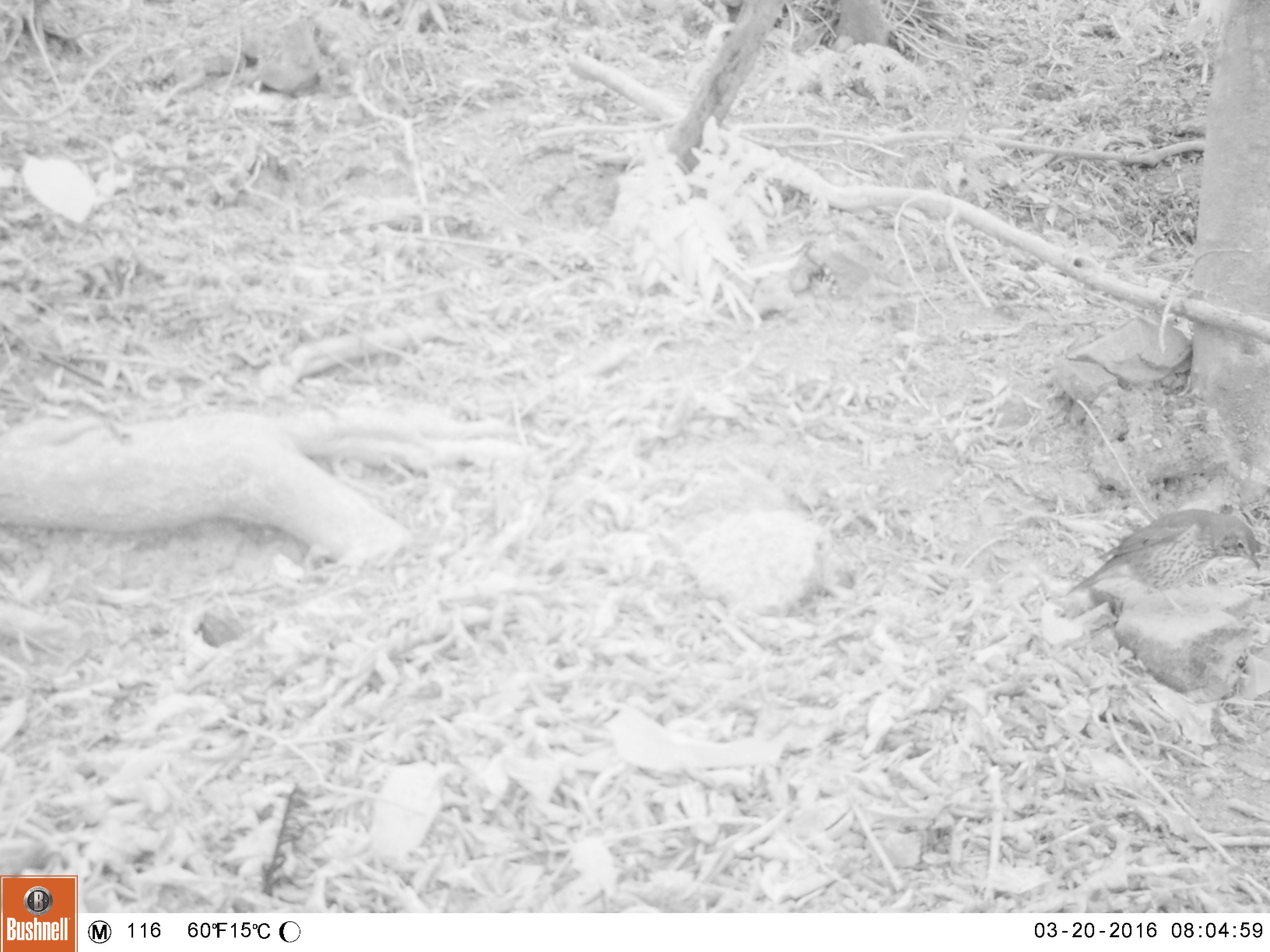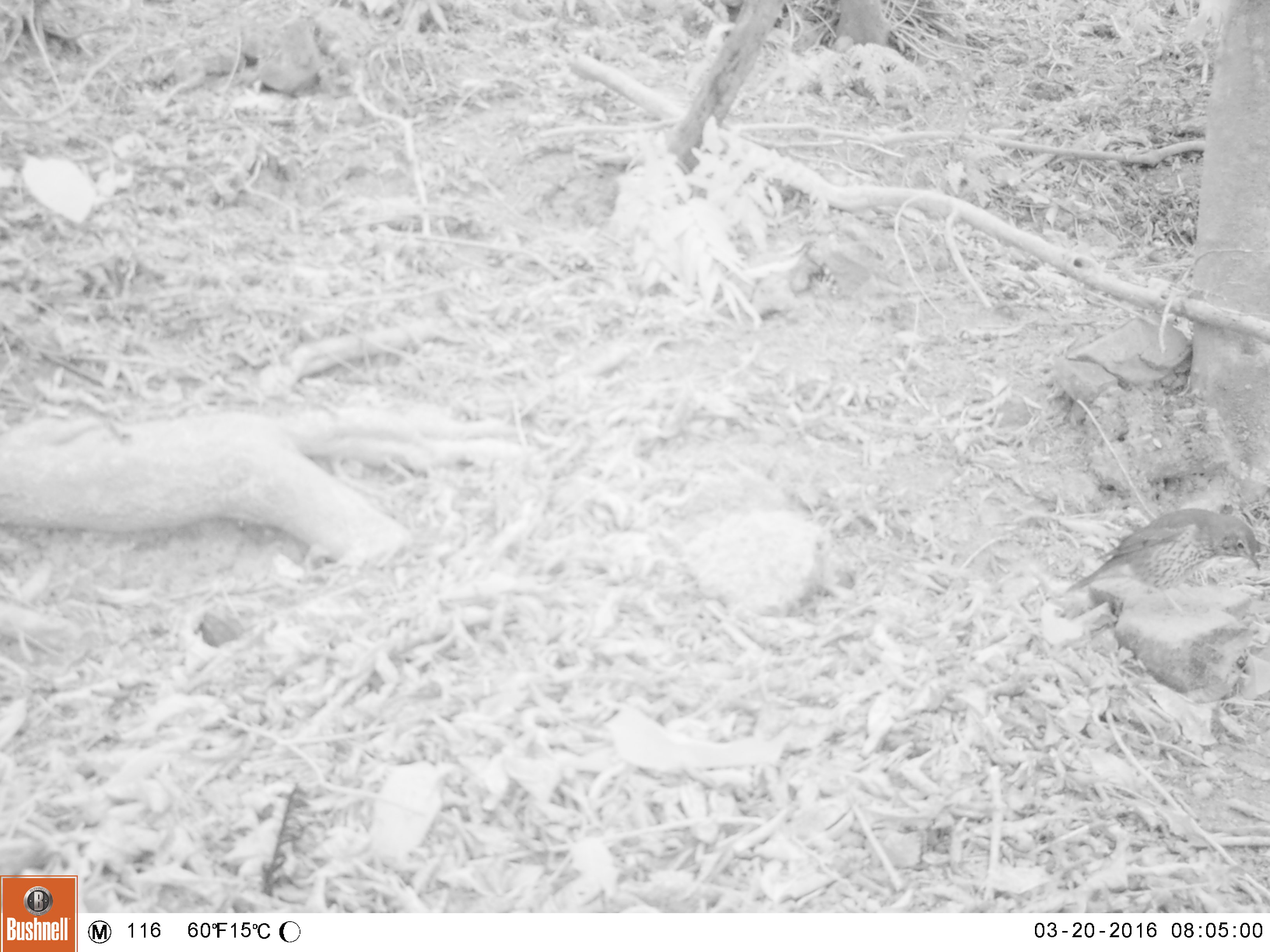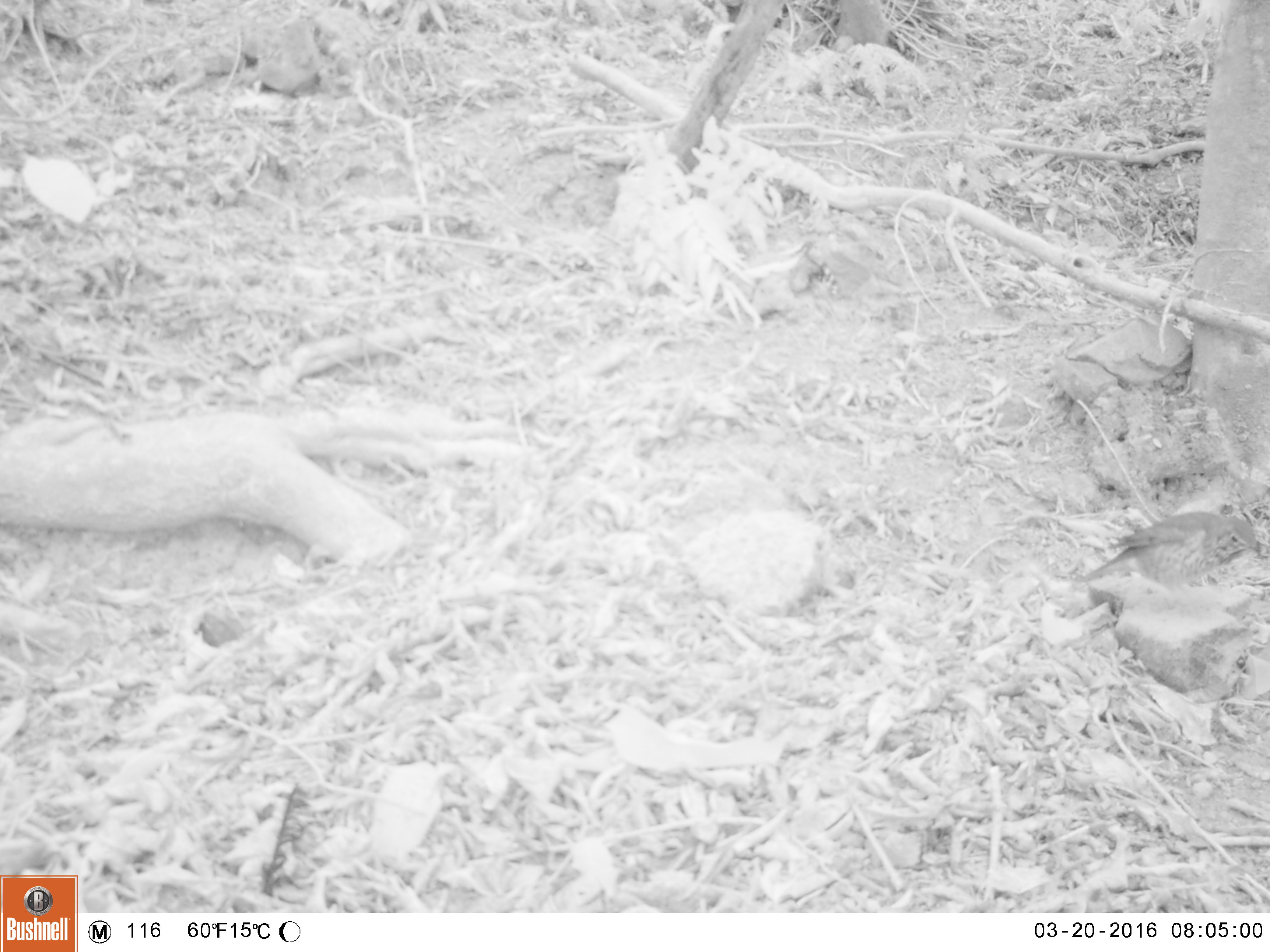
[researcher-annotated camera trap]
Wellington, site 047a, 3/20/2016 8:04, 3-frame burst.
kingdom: Animalia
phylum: Chordata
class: Aves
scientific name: Aves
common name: bird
Bird (Aves).